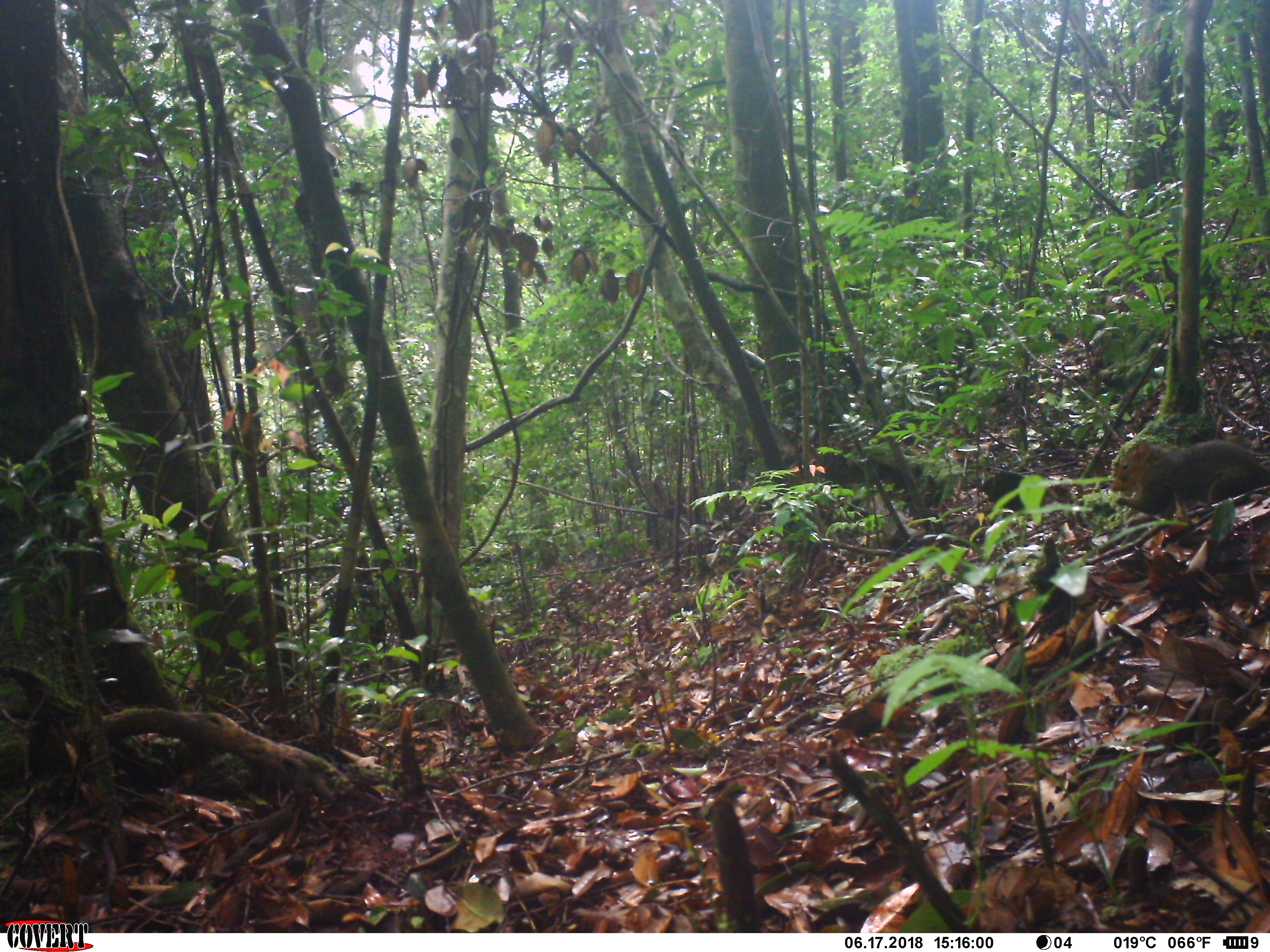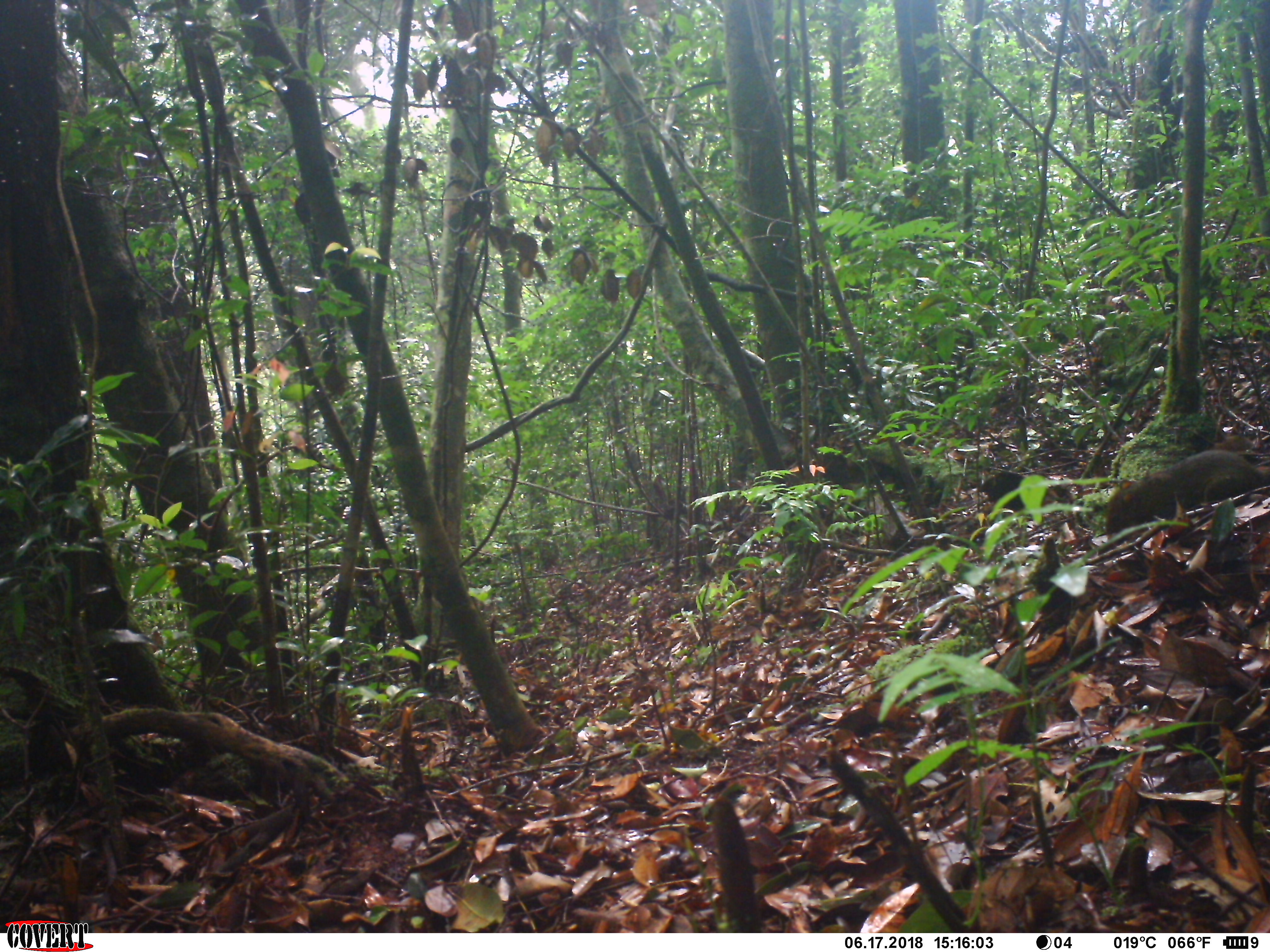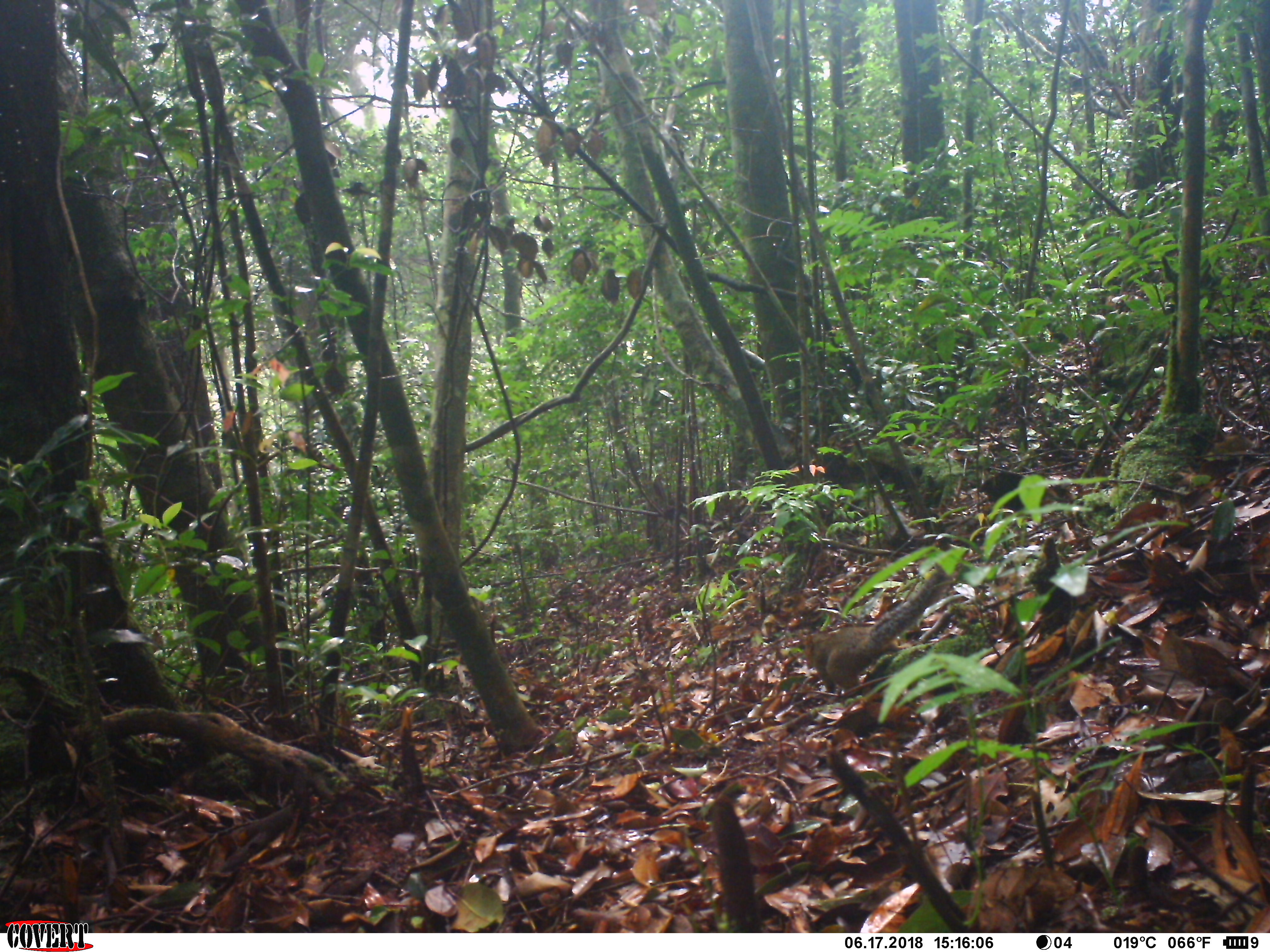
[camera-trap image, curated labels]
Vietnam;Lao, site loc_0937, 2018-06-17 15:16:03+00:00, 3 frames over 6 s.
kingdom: Animalia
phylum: Chordata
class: Mammalia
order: Rodentia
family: Sciuridae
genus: Dremomys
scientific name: Dremomys rufigenis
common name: red-cheeked squirrel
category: red cheeked squirrel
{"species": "red cheeked squirrel (red-cheeked squirrel) (Dremomys rufigenis)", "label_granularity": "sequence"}